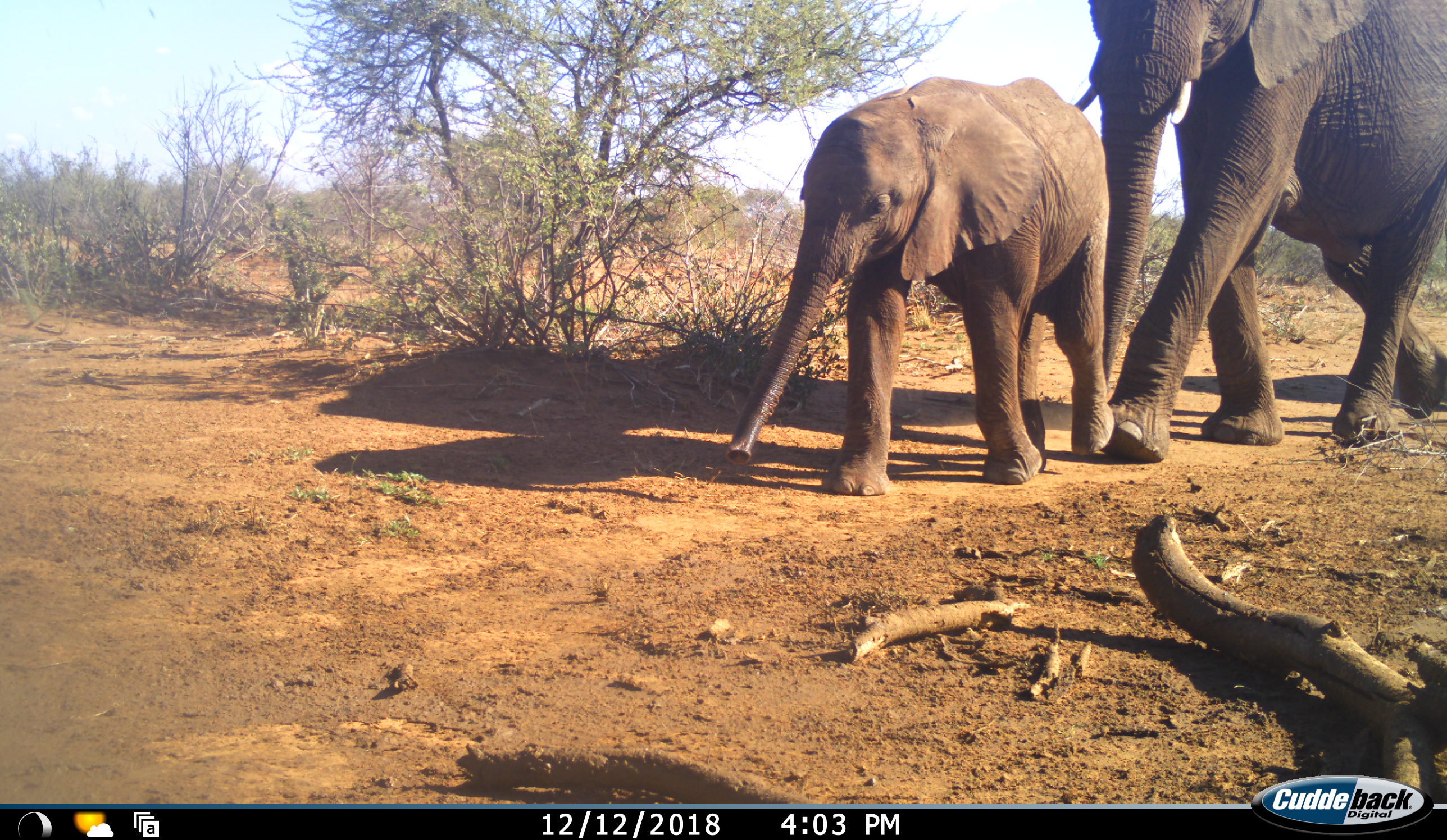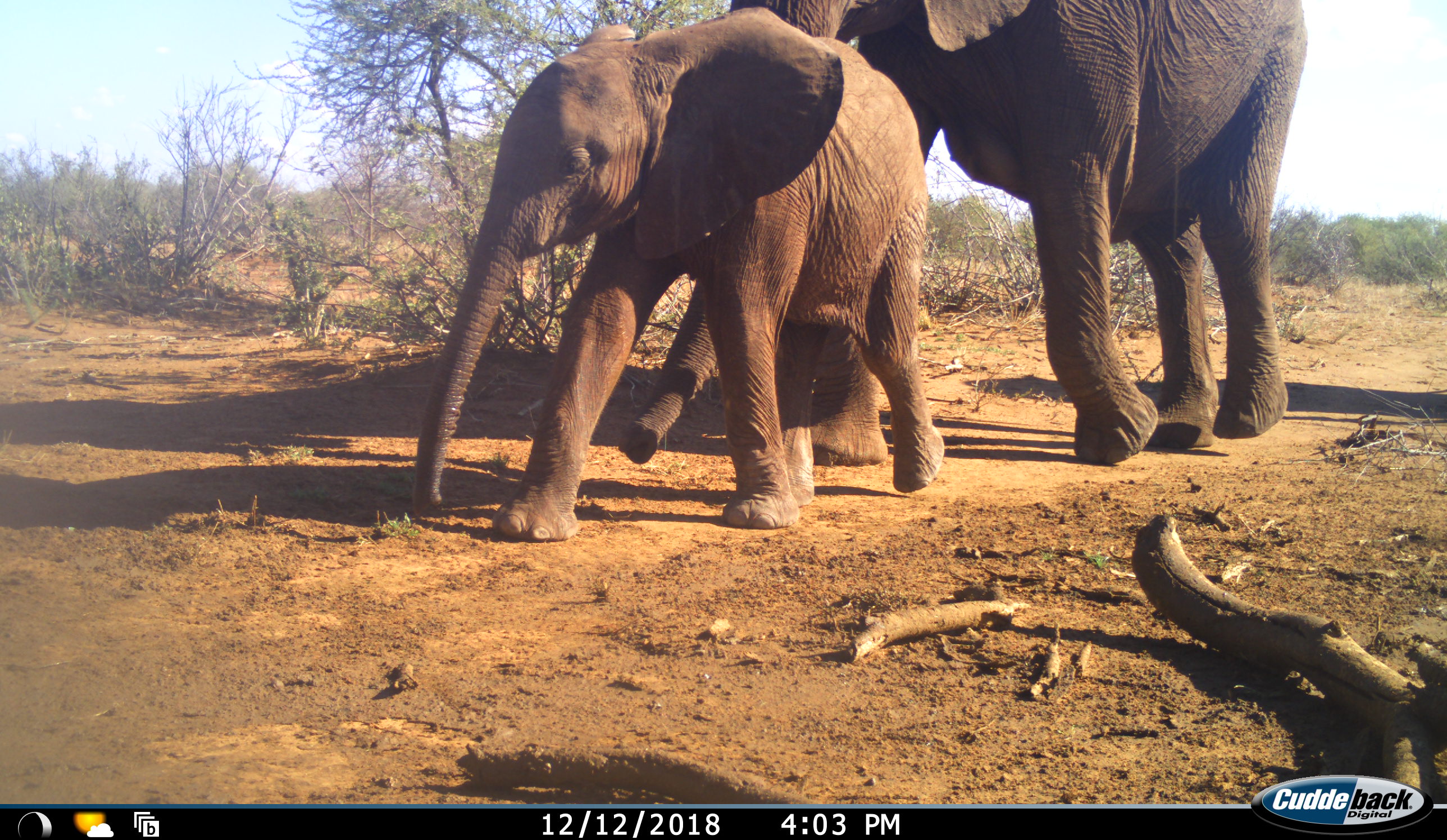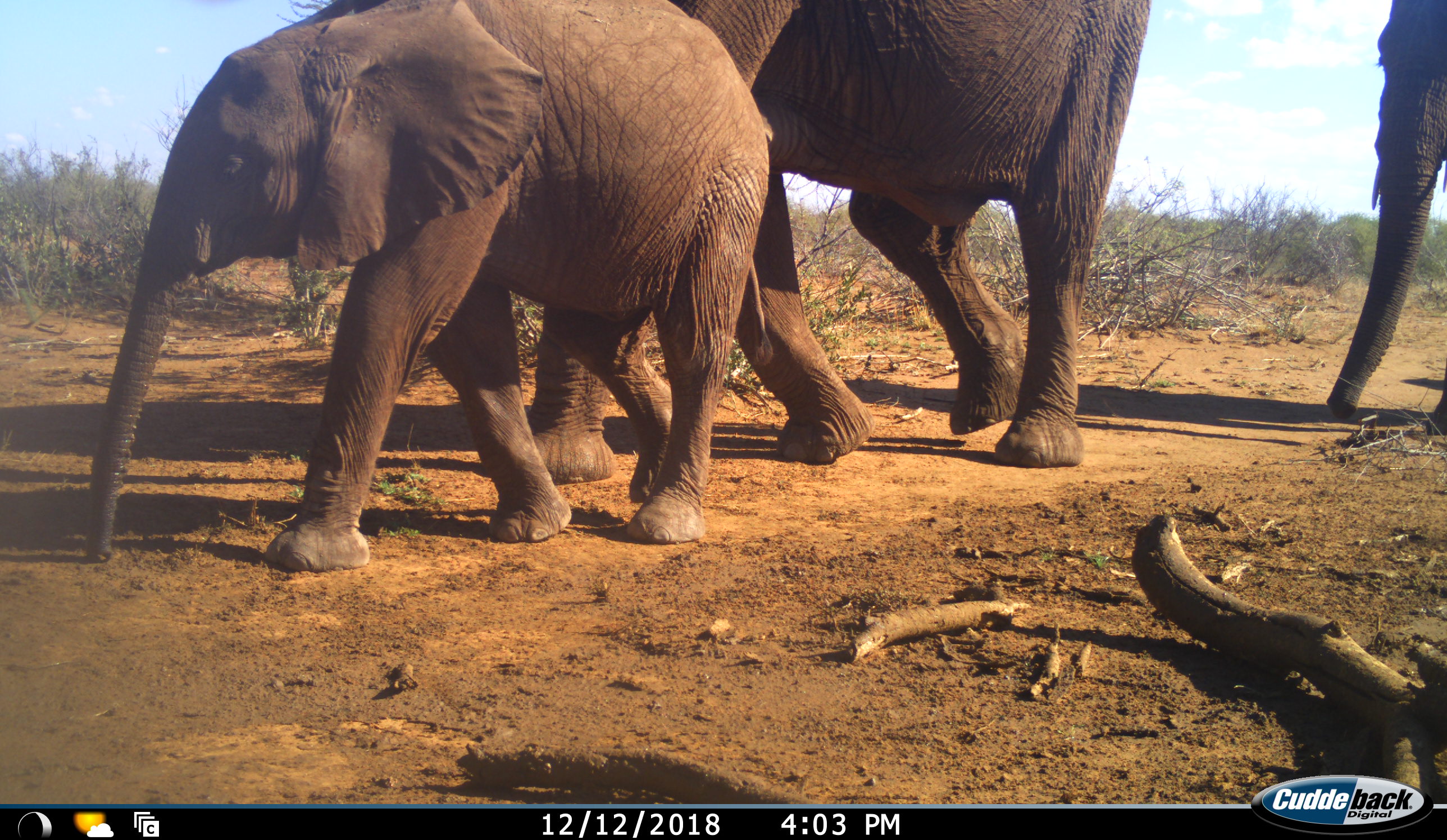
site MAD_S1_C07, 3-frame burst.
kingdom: Animalia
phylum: Chordata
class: Mammalia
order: Proboscidea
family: Elephantidae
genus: Loxodonta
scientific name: Loxodonta africana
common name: african bush elephant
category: elephant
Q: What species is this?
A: Elephant (african bush elephant) (Loxodonta africana).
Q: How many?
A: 3.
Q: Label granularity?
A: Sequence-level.